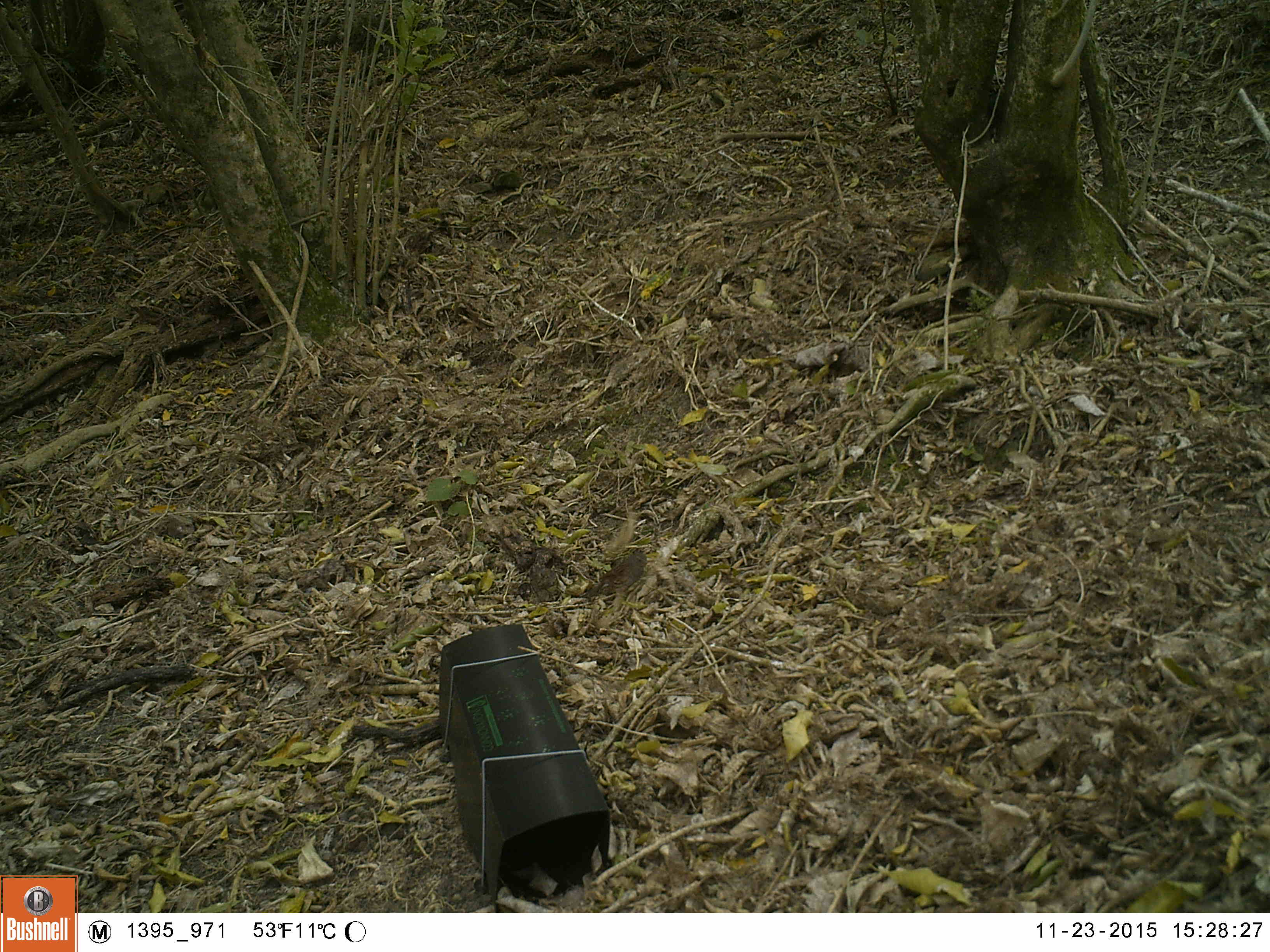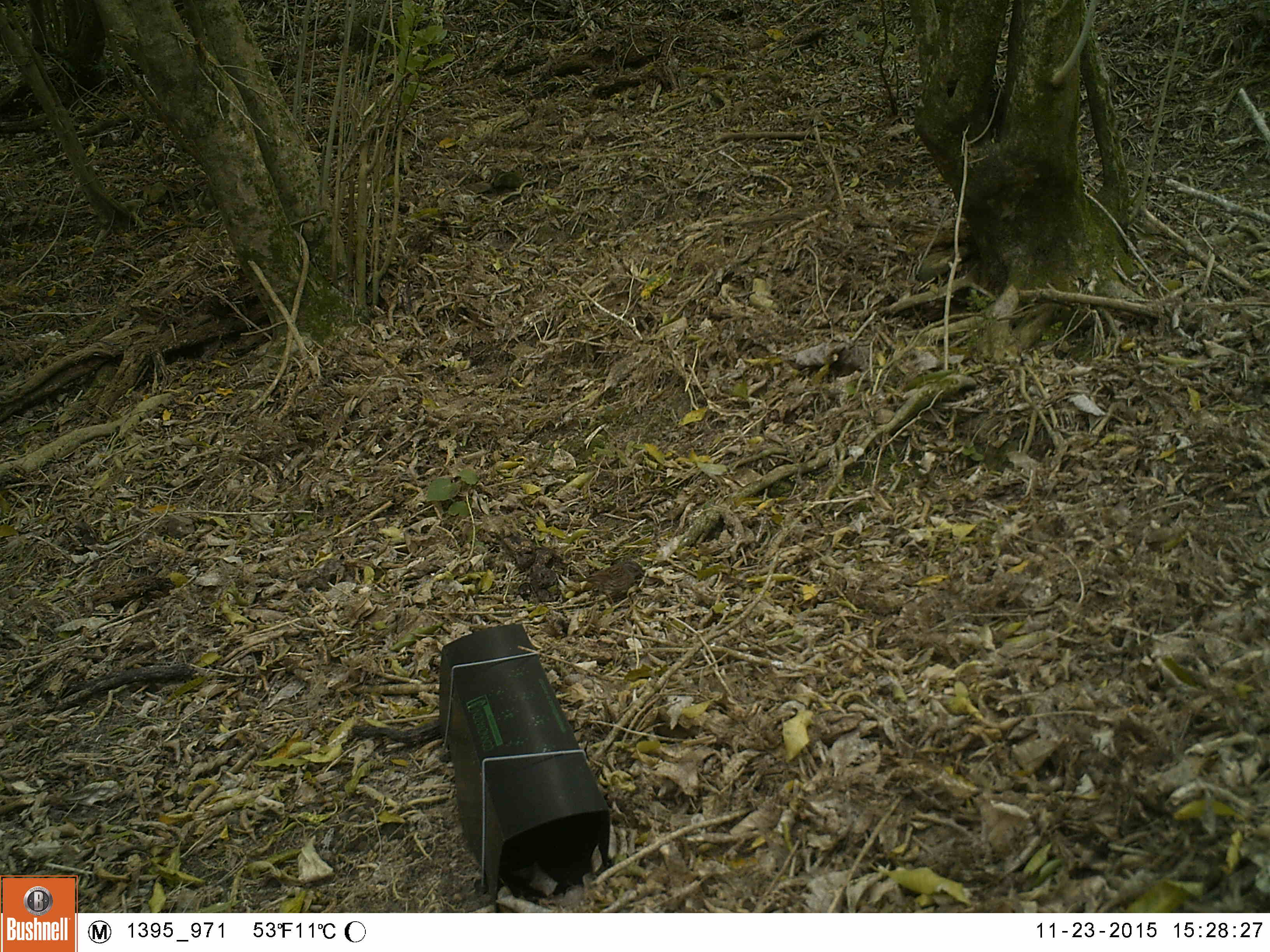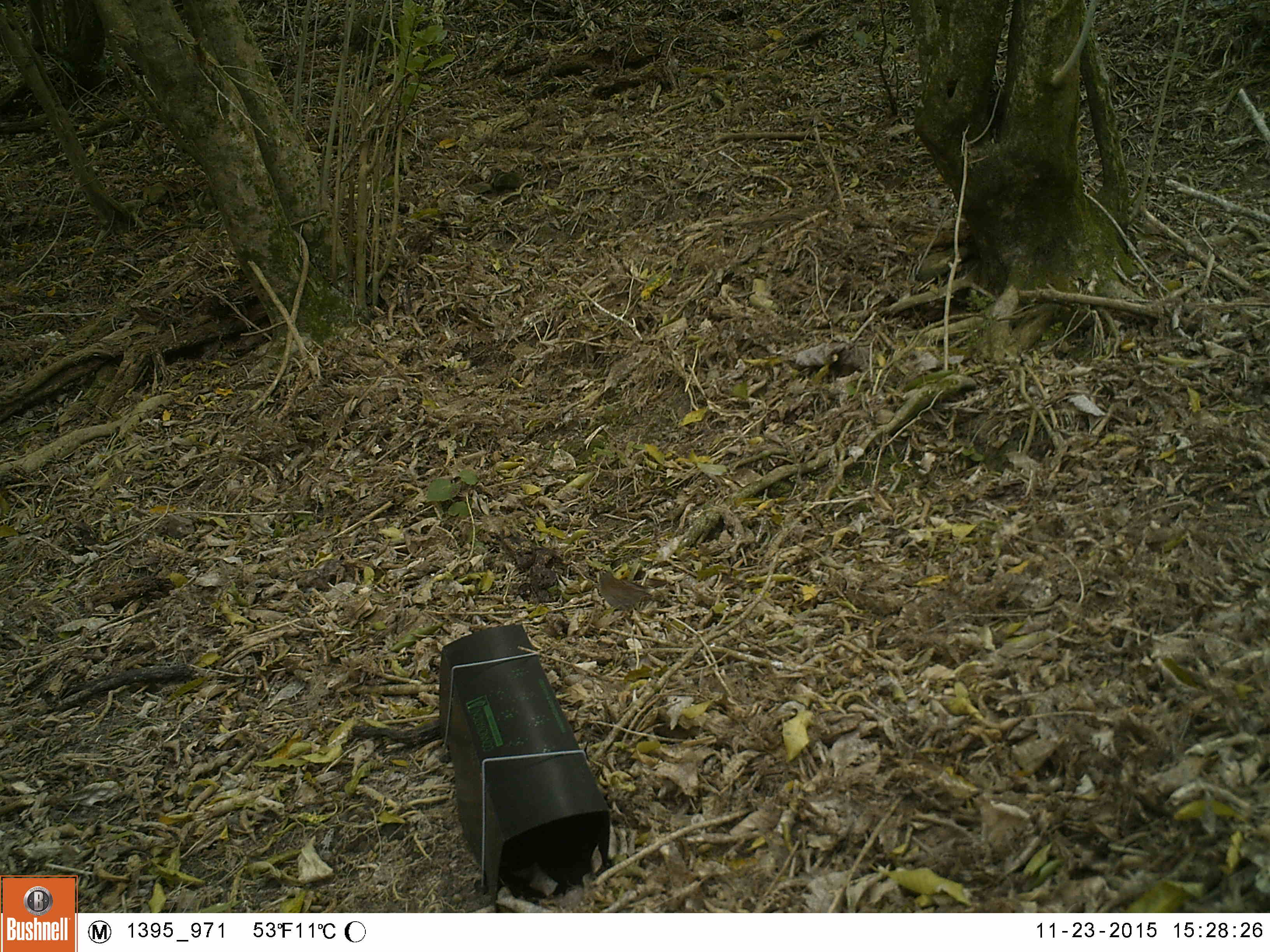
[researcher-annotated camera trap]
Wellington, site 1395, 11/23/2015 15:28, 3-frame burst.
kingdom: Animalia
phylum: Chordata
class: Aves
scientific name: Aves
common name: bird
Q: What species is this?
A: Bird (Aves).